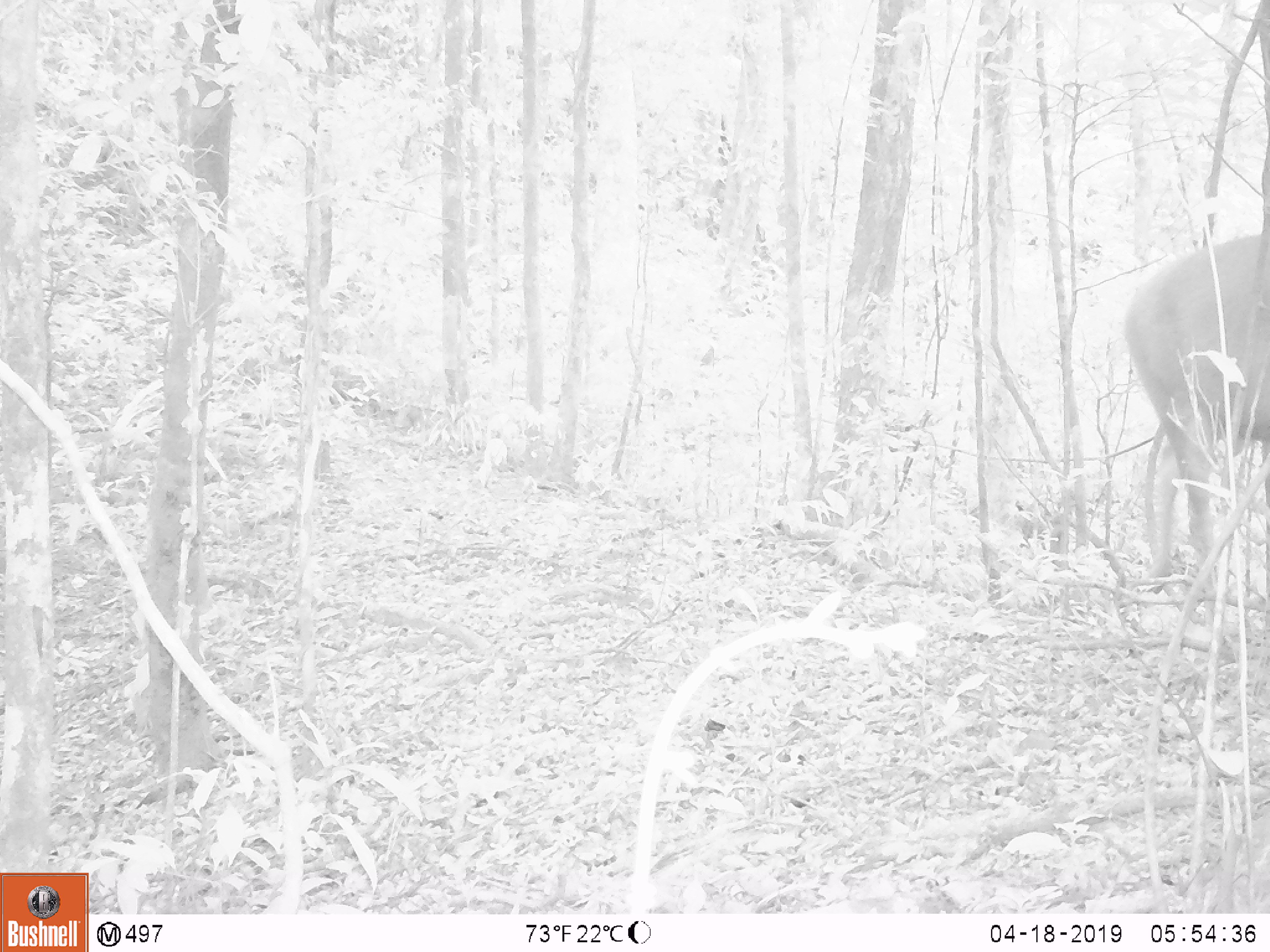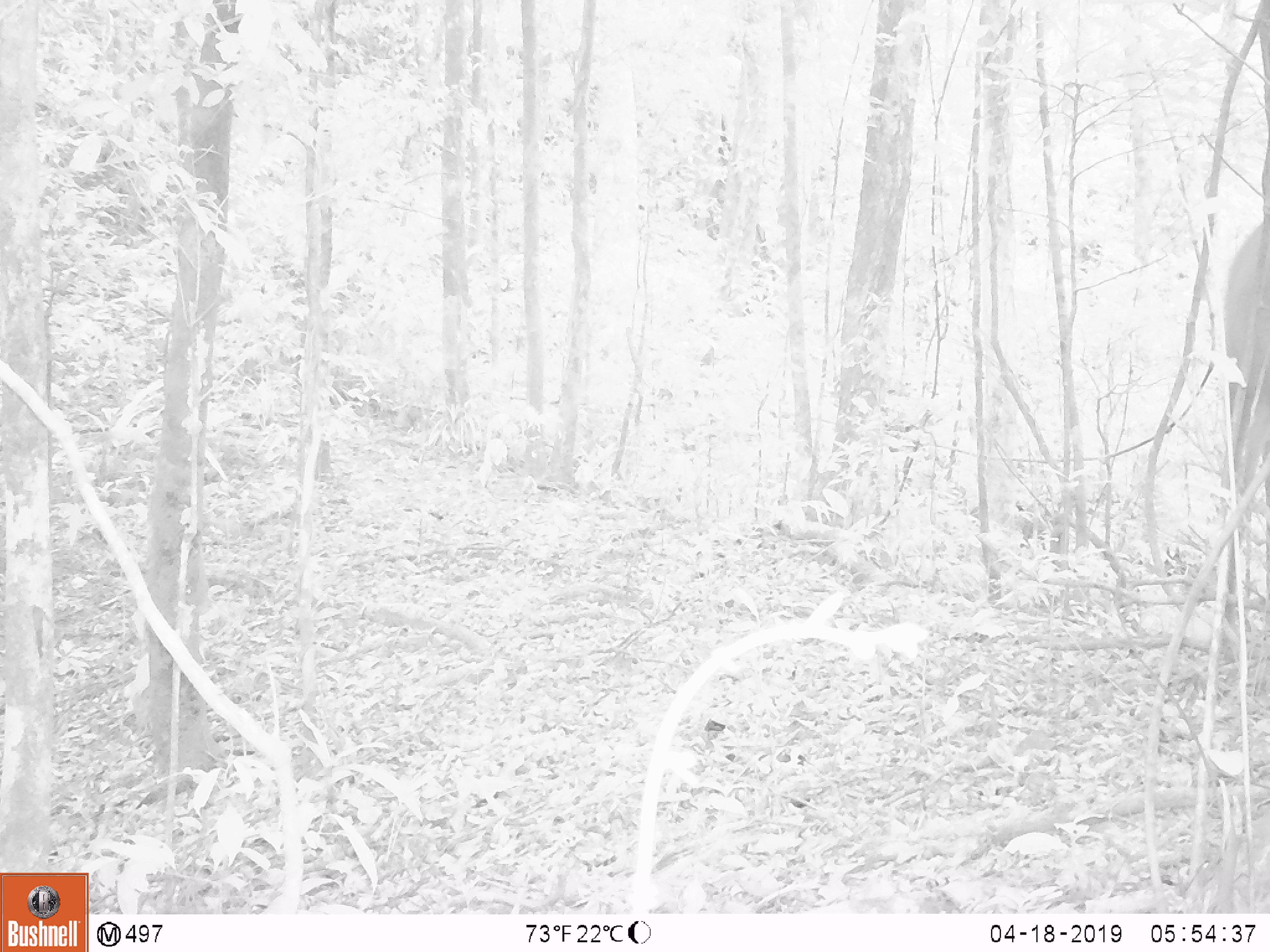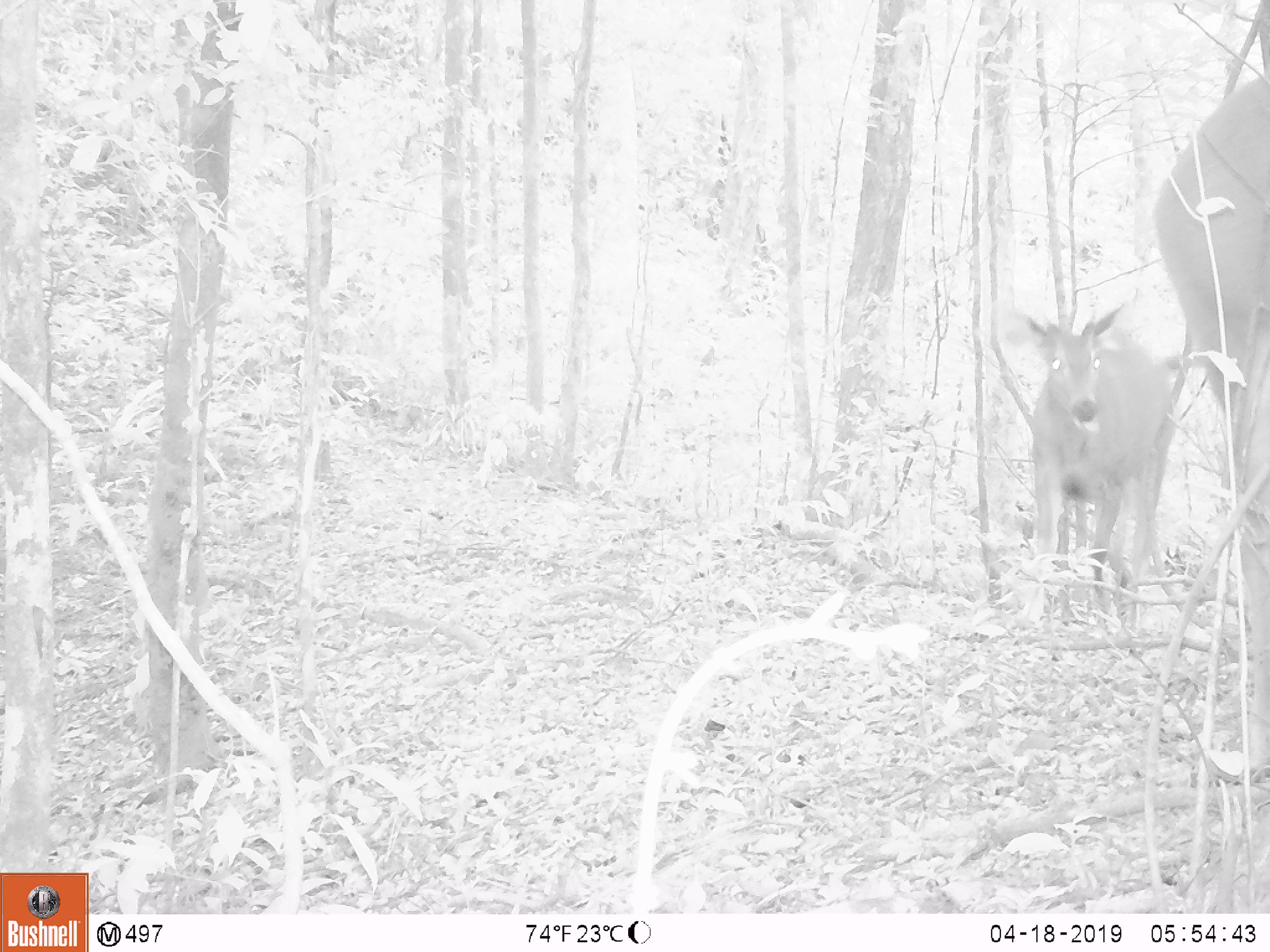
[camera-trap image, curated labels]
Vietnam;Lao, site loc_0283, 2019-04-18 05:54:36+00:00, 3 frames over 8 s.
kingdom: Animalia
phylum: Chordata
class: Mammalia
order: Artiodactyla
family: Cervidae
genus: Rusa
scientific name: Rusa unicolor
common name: sambar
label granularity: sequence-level